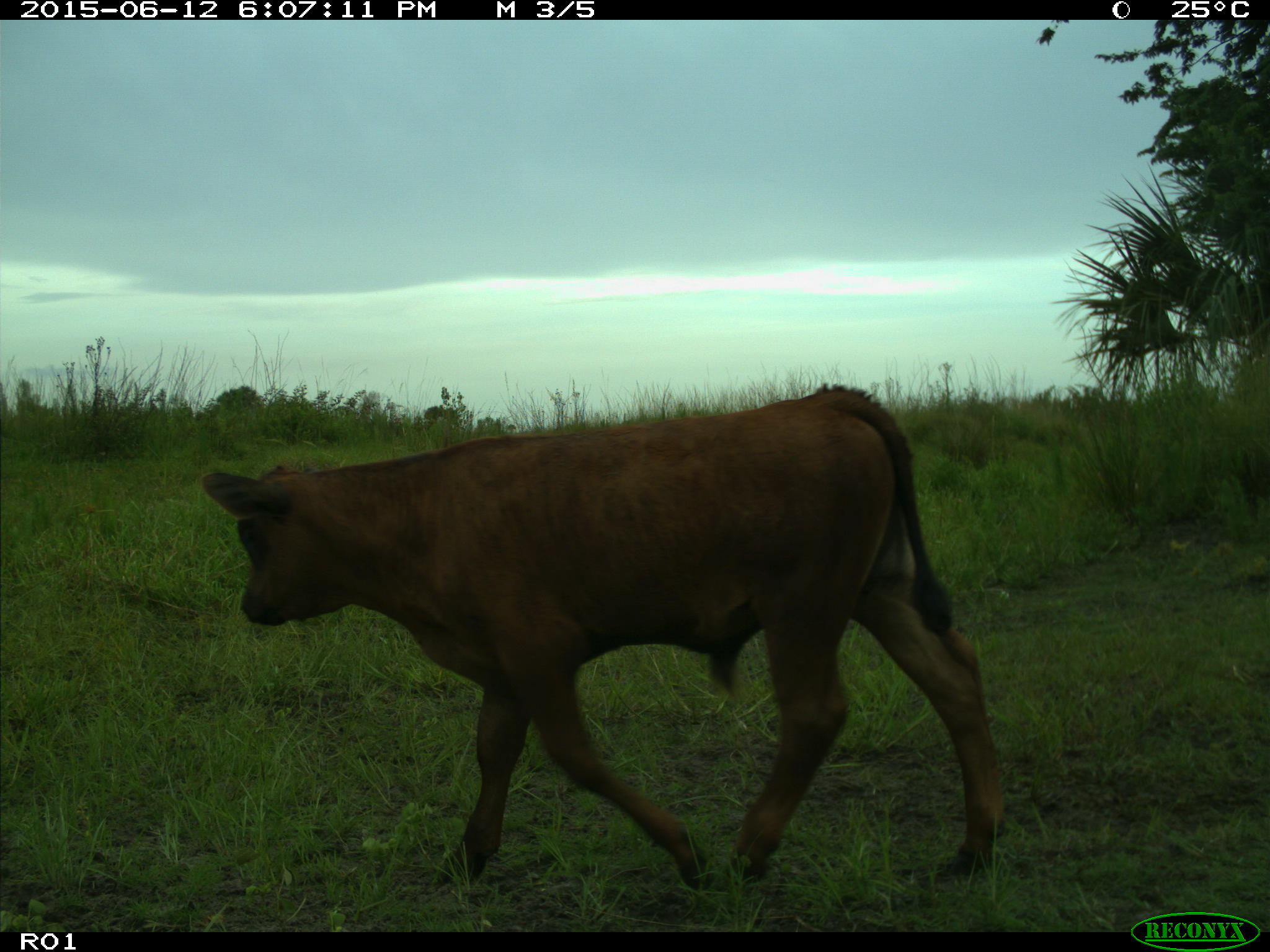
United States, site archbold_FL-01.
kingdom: Animalia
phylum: Chordata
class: Mammalia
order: Artiodactyla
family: Bovidae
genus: Bos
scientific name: Bos taurus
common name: domestic cow